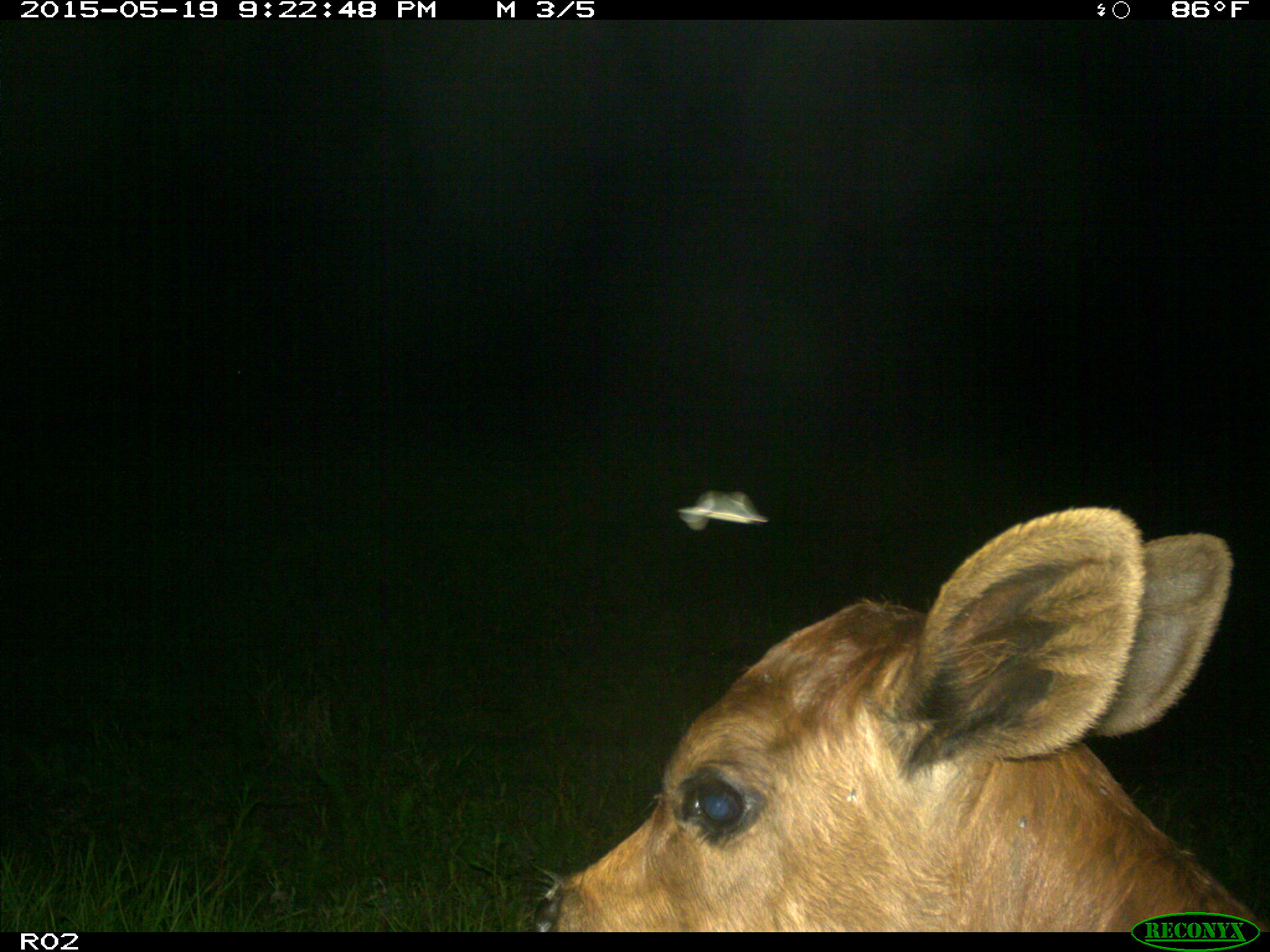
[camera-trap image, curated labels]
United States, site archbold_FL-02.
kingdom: Animalia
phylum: Chordata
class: Mammalia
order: Artiodactyla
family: Bovidae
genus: Bos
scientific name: Bos taurus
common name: domestic cow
Bos taurus (domestic cow).